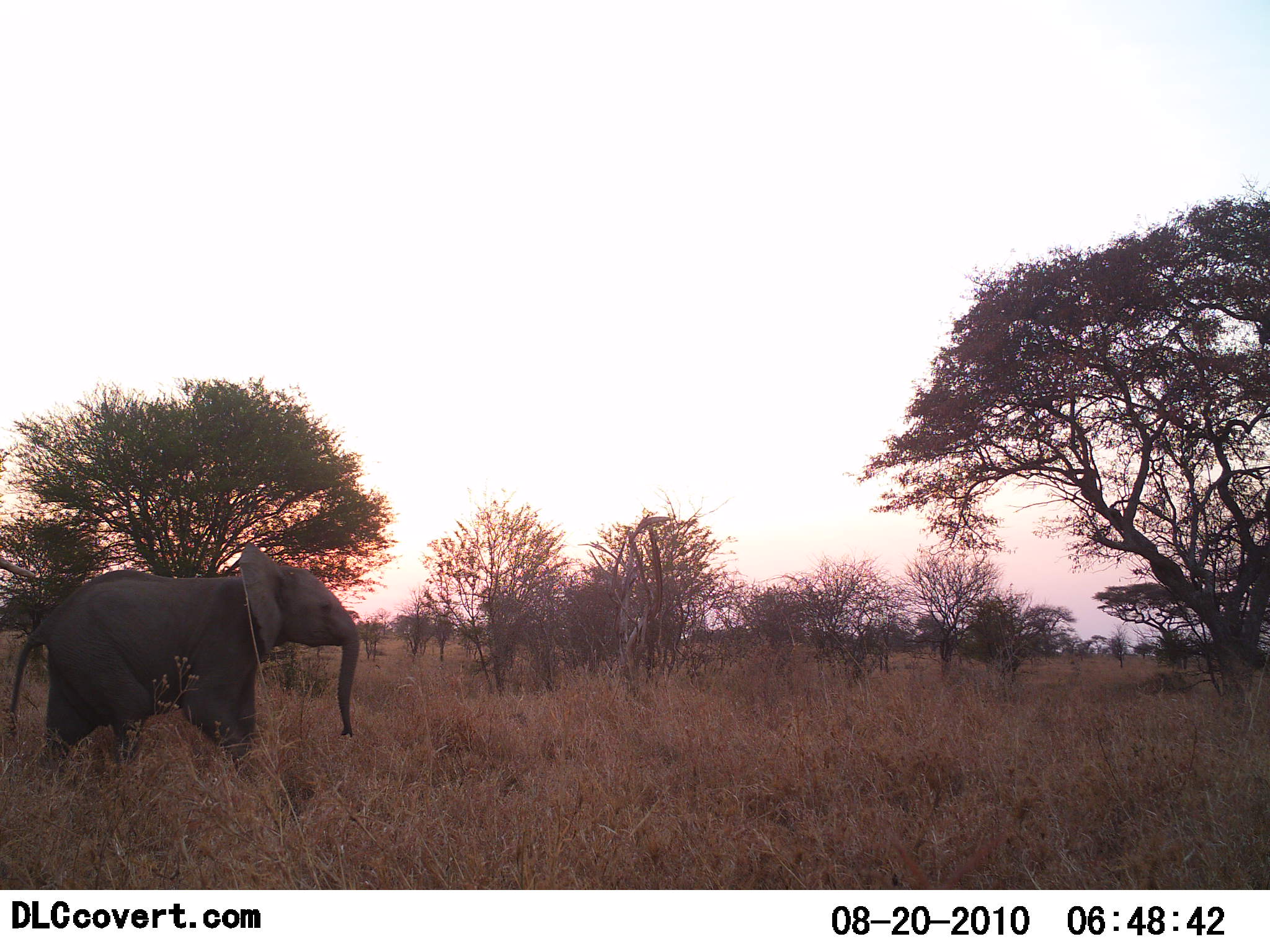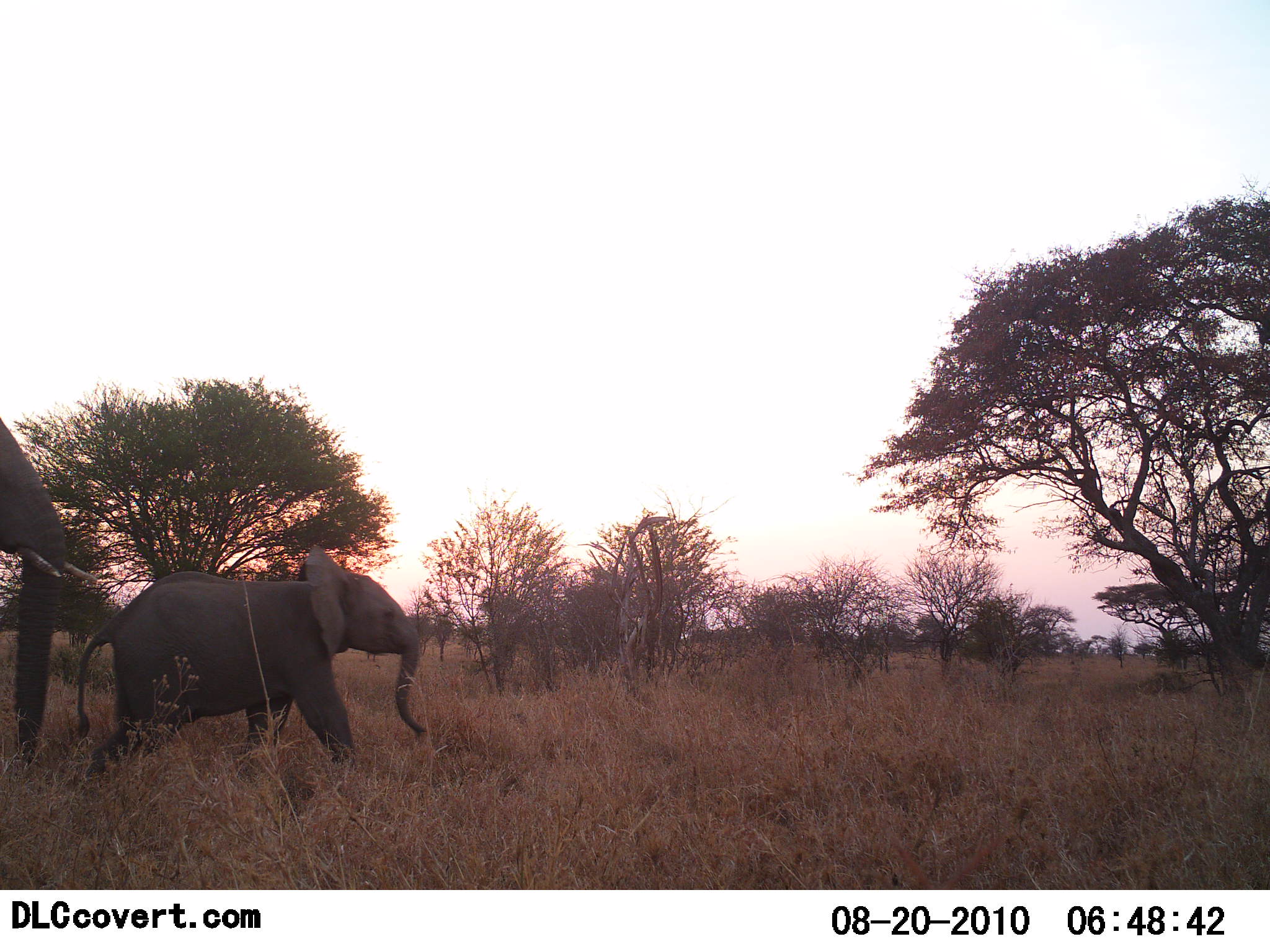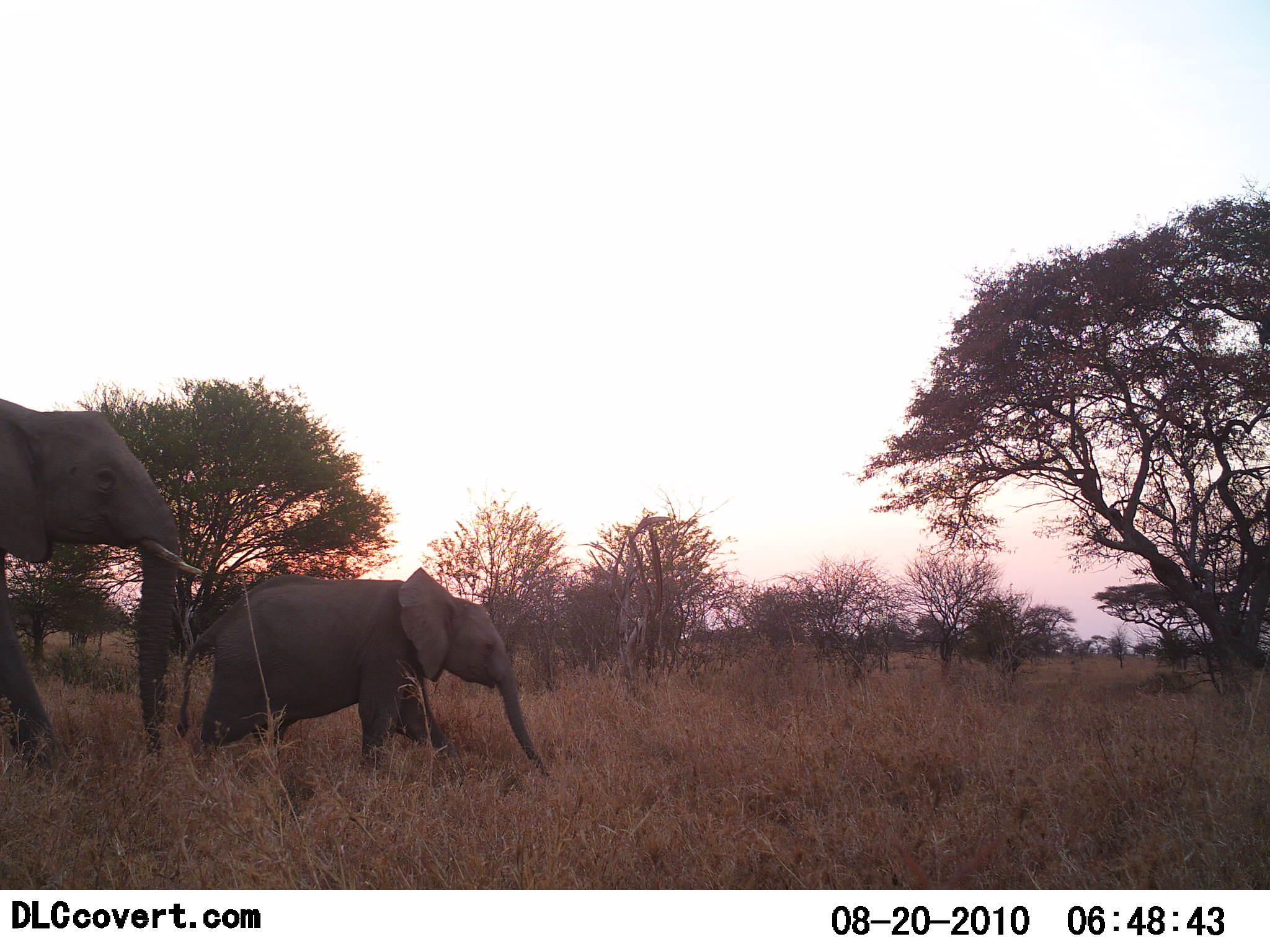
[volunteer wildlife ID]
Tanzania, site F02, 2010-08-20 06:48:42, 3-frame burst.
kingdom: Animalia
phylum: Chordata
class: Mammalia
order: Proboscidea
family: Elephantidae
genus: Loxodonta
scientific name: Loxodonta africana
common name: african bush elephant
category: elephant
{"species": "elephant (african bush elephant) (Loxodonta africana)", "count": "2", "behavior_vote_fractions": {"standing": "0%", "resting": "0%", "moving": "100%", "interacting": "0%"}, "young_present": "88%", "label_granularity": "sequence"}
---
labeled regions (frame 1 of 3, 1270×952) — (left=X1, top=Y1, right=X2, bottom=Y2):
animal: (left=0, top=538, right=366, bottom=798)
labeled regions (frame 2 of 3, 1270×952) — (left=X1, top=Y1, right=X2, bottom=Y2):
animal: (left=71, top=540, right=428, bottom=778); (left=0, top=417, right=68, bottom=769)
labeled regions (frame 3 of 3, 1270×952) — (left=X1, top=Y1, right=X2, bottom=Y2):
animal: (left=174, top=569, right=552, bottom=783); (left=0, top=396, right=200, bottom=783)